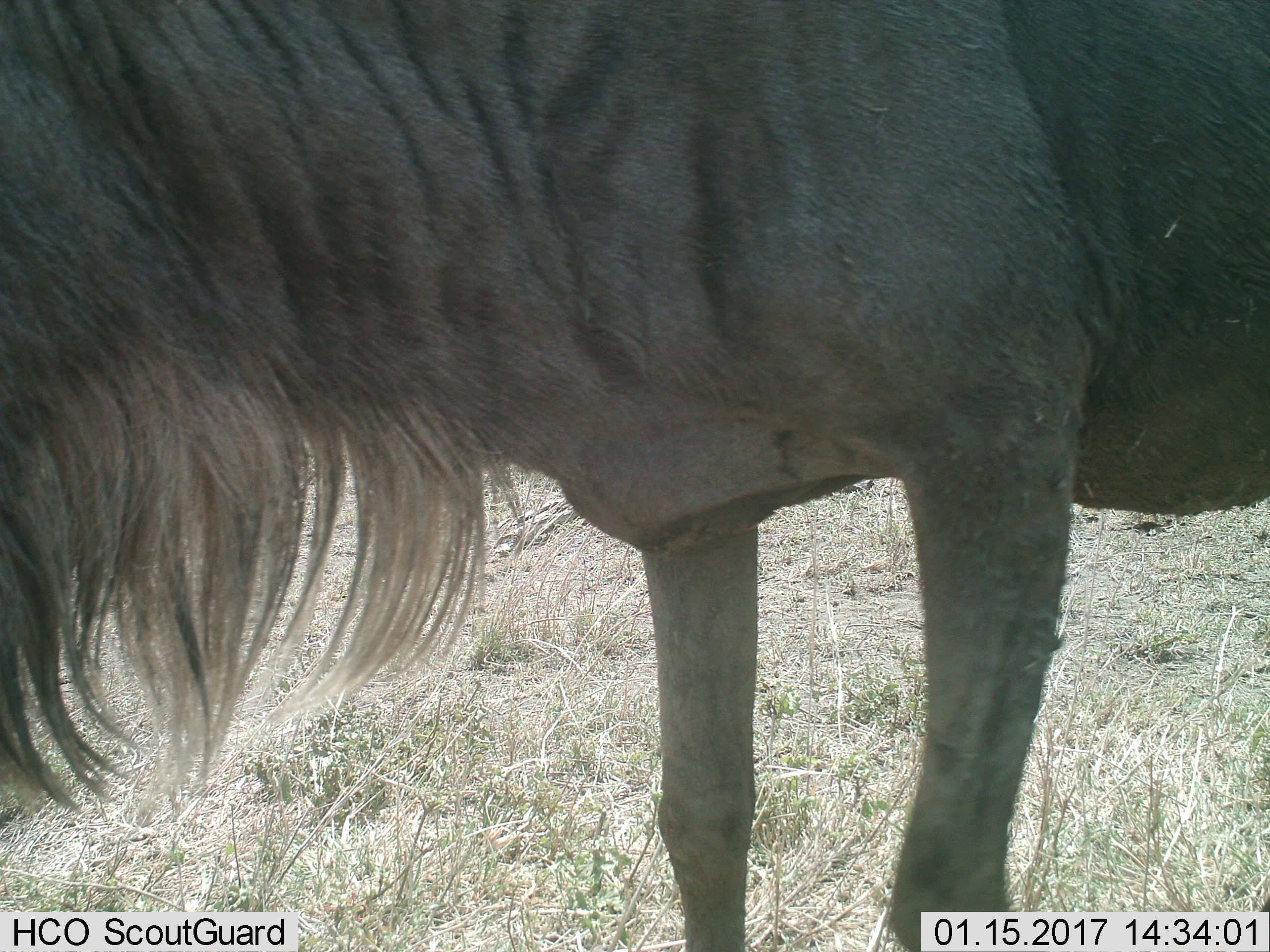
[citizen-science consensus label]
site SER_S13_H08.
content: unidentified animal